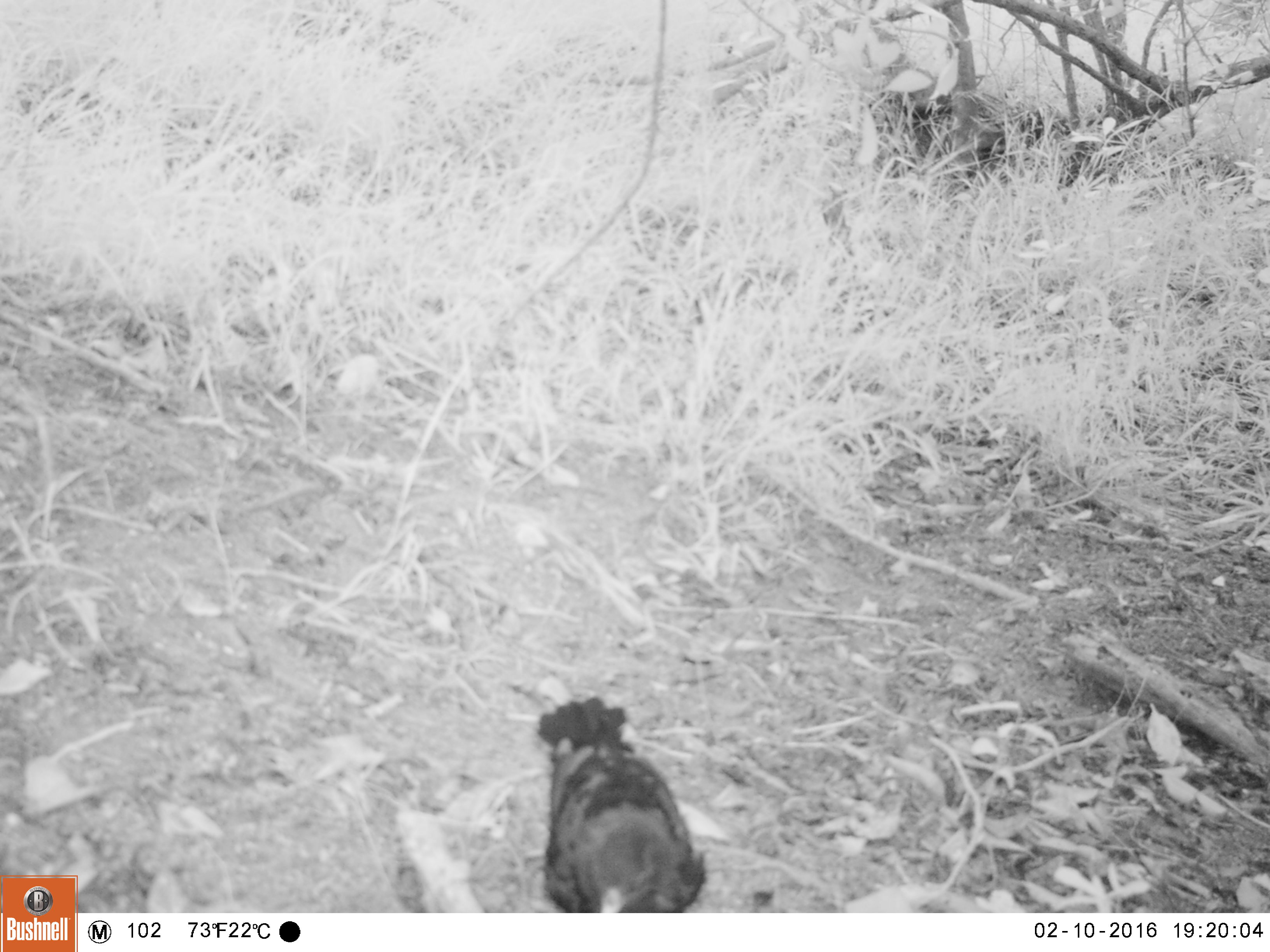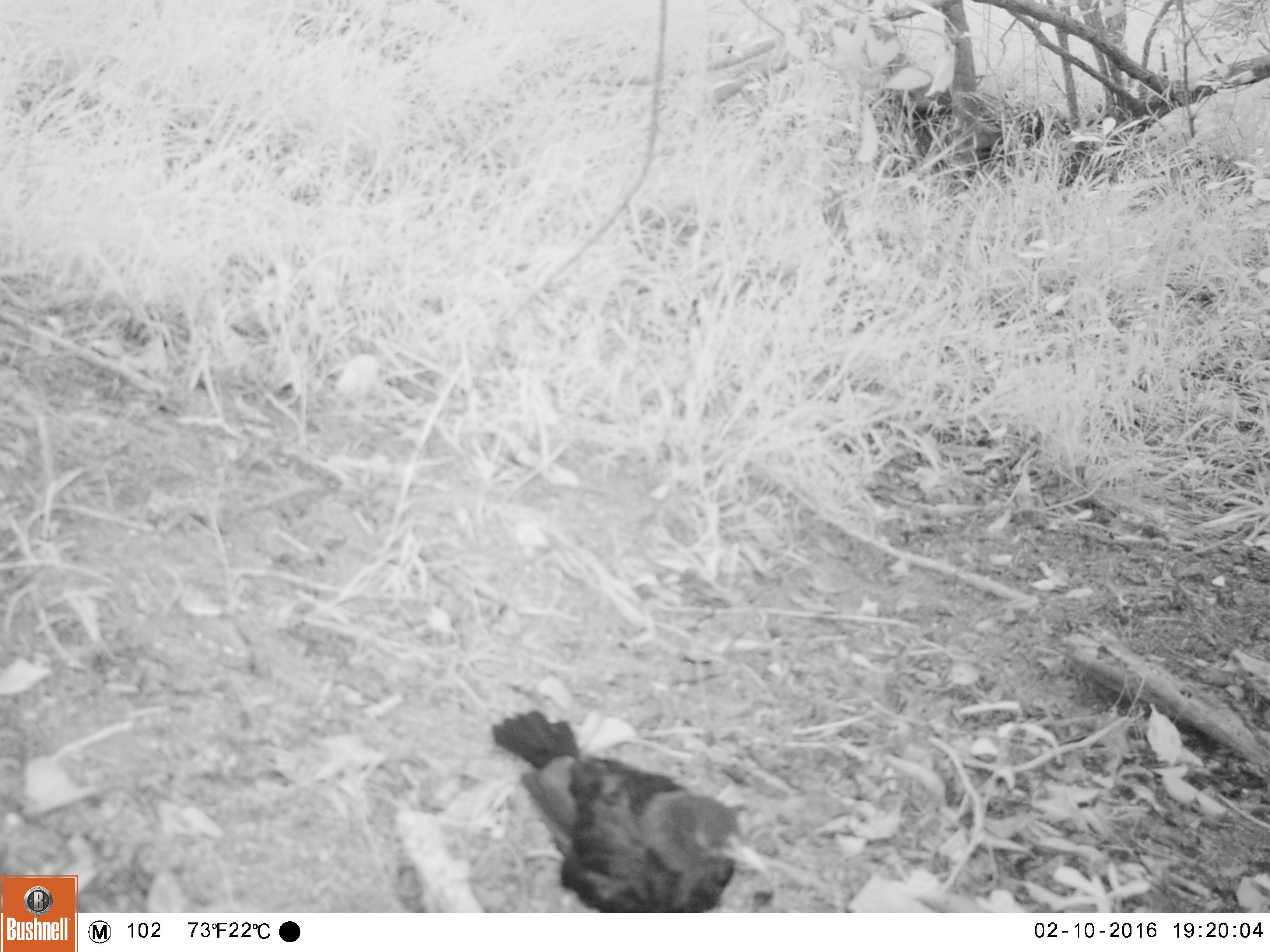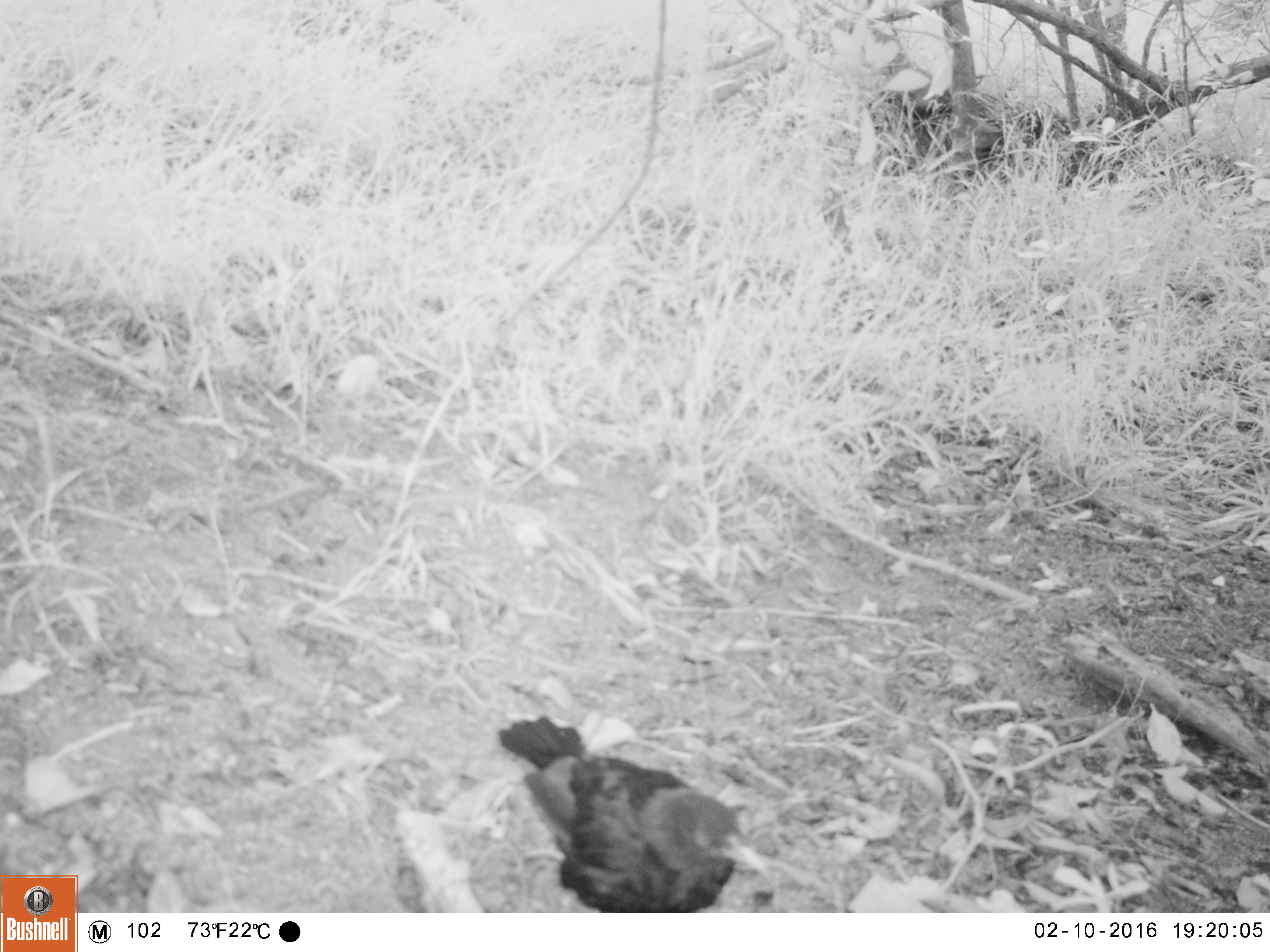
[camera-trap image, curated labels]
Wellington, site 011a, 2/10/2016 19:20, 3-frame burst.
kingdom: Animalia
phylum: Chordata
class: Aves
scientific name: Aves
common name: bird